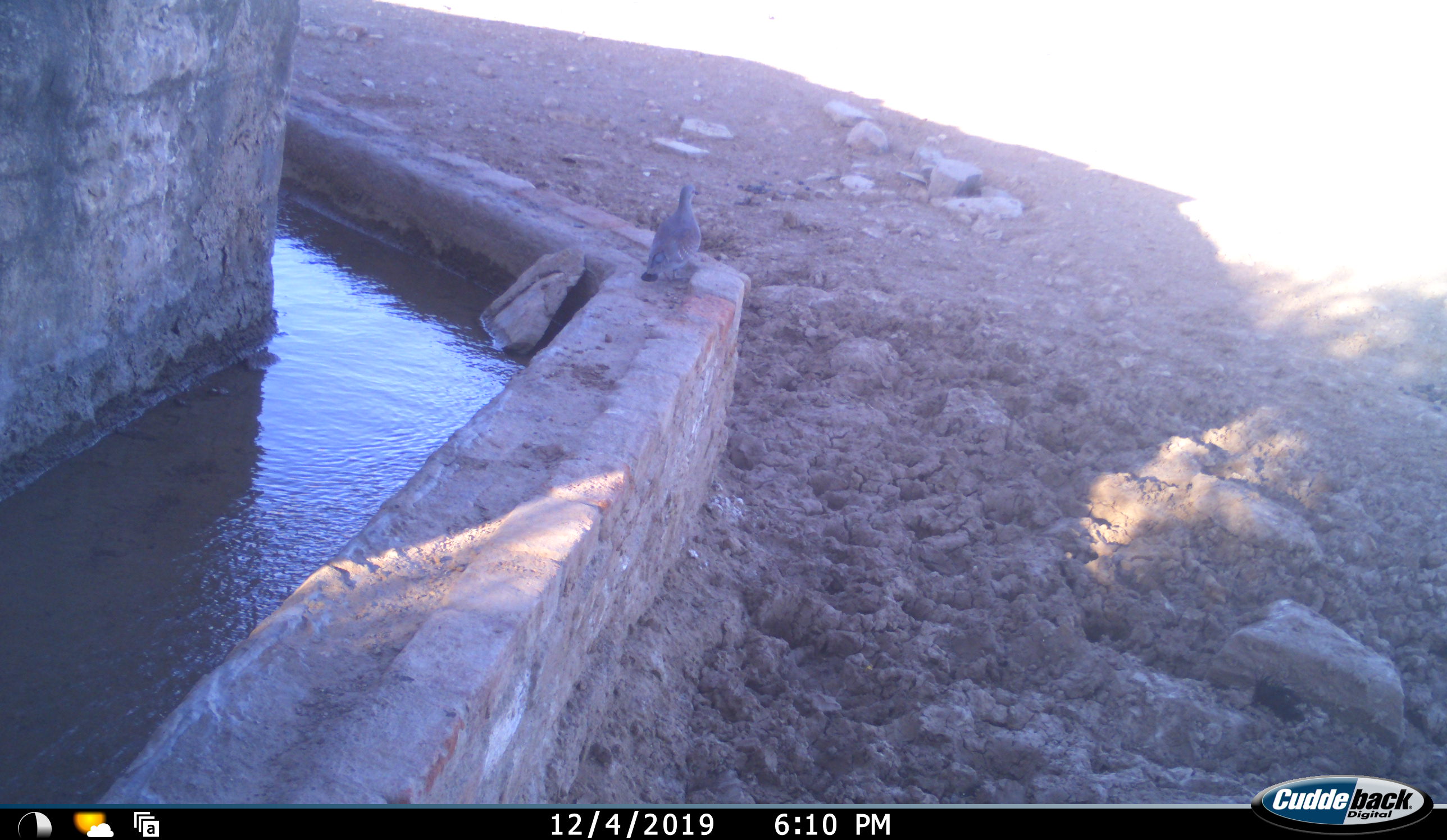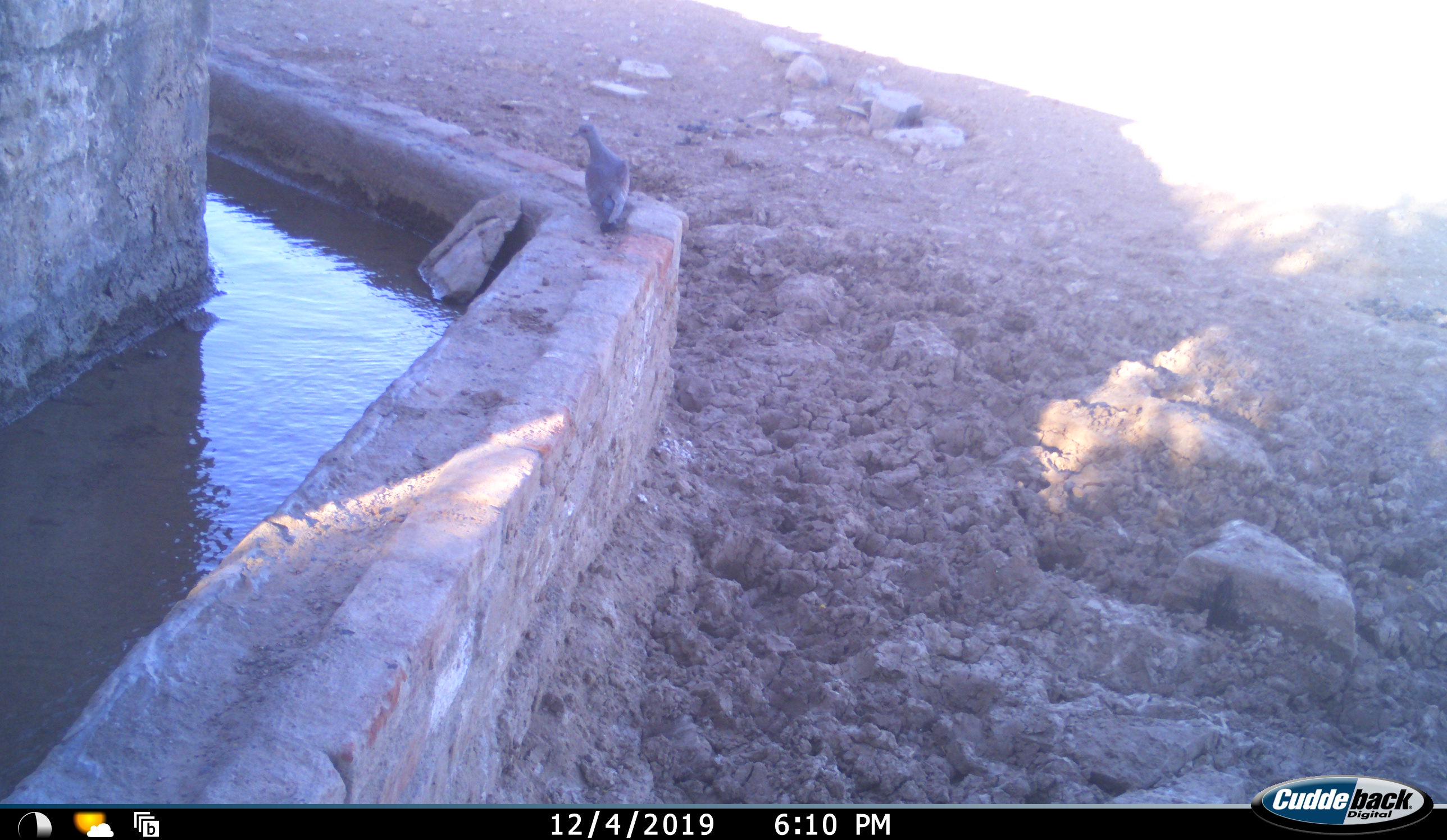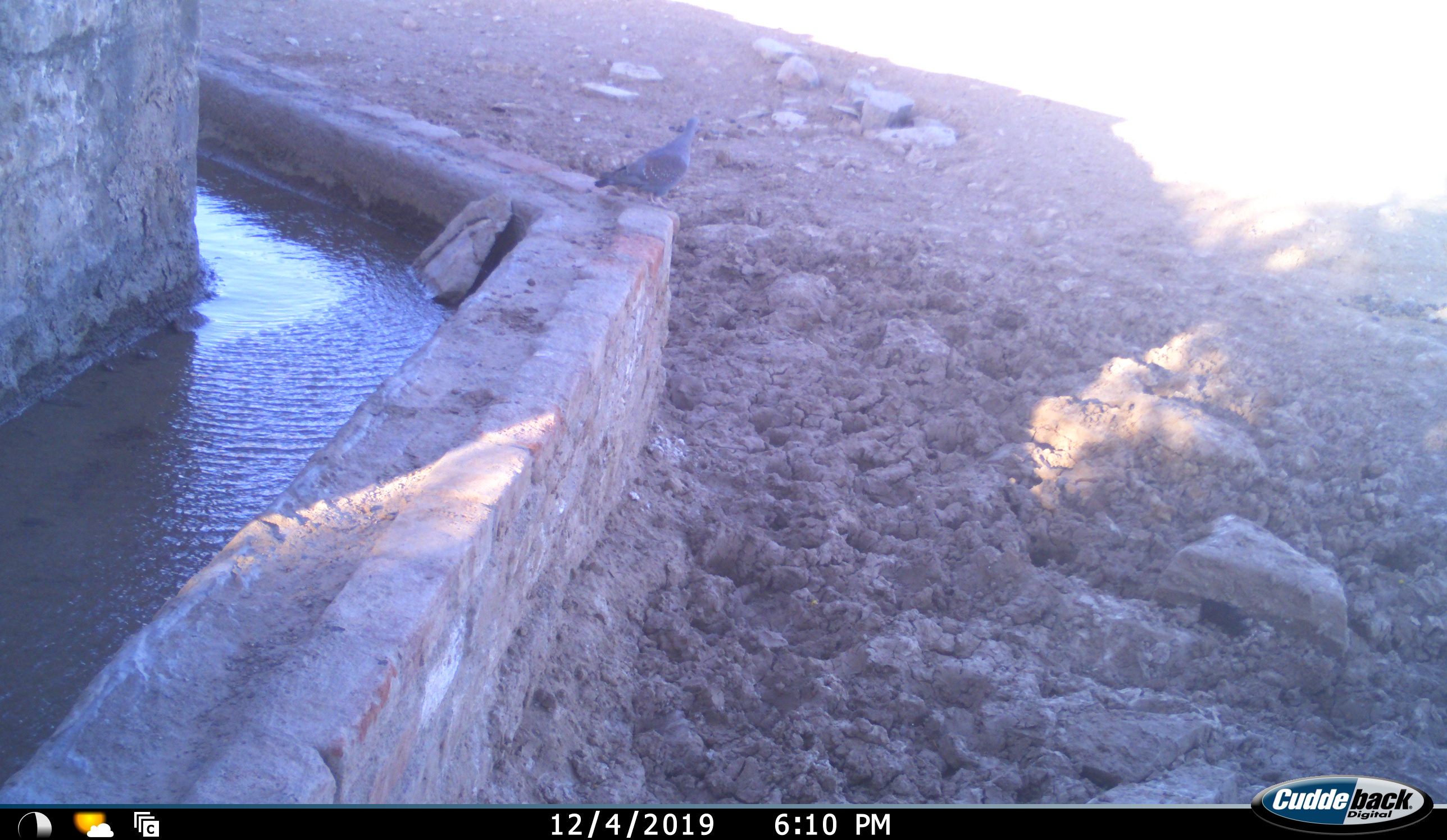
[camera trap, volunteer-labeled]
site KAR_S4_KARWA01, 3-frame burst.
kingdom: Animalia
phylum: Chordata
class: Aves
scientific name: Aves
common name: bird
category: birdother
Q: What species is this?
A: Birdother (bird) (Aves).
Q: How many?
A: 1.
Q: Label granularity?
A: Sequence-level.